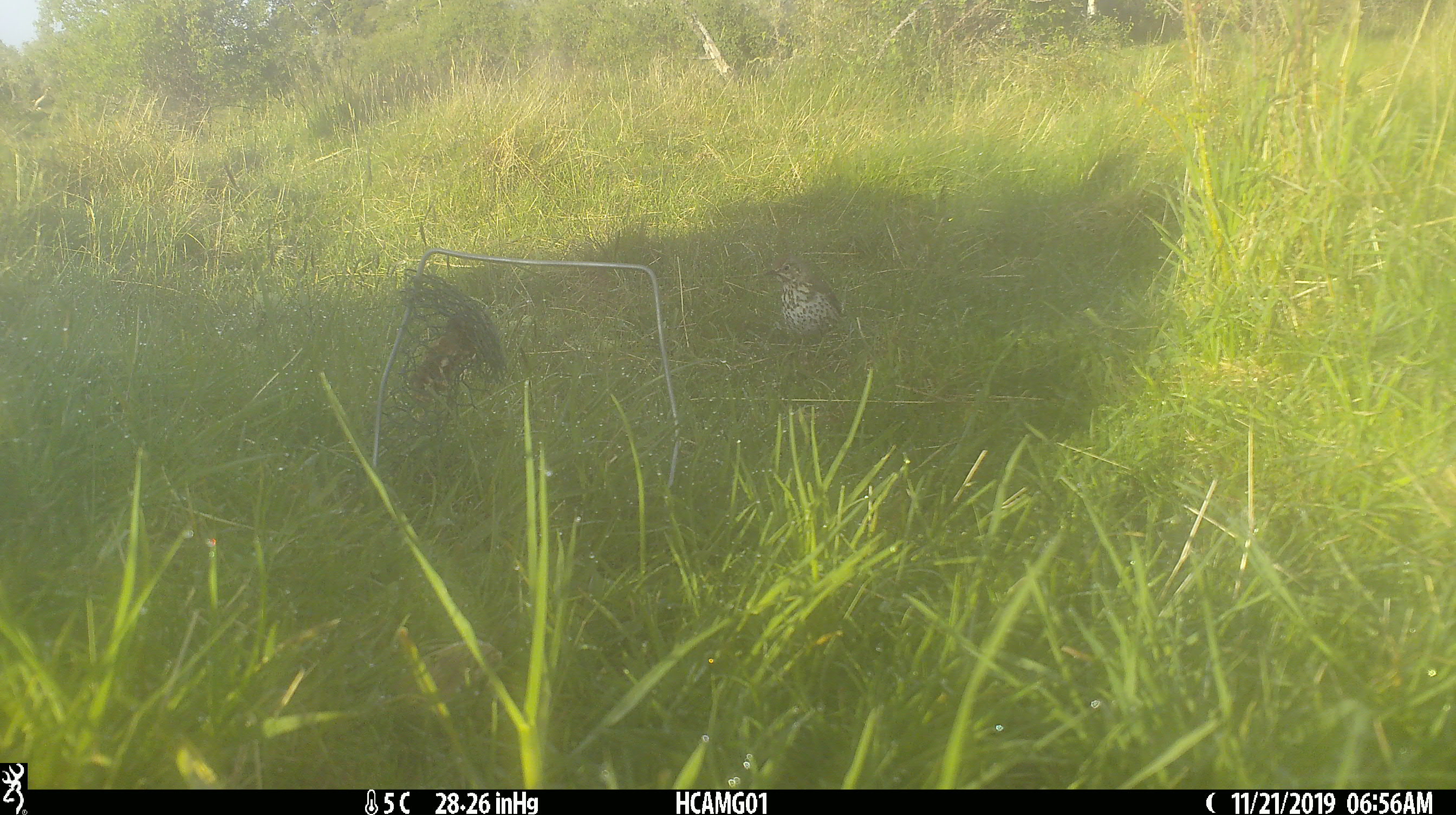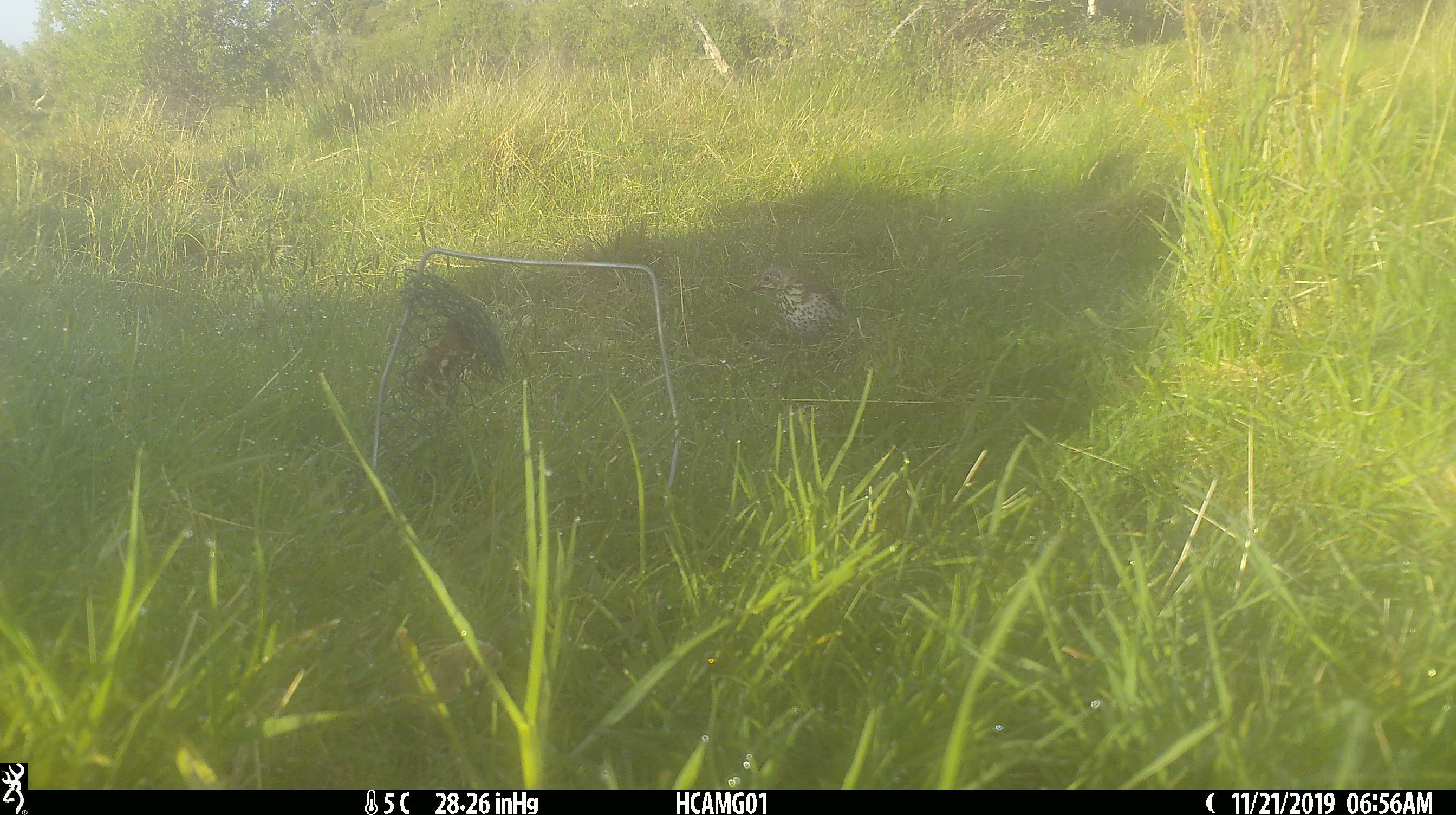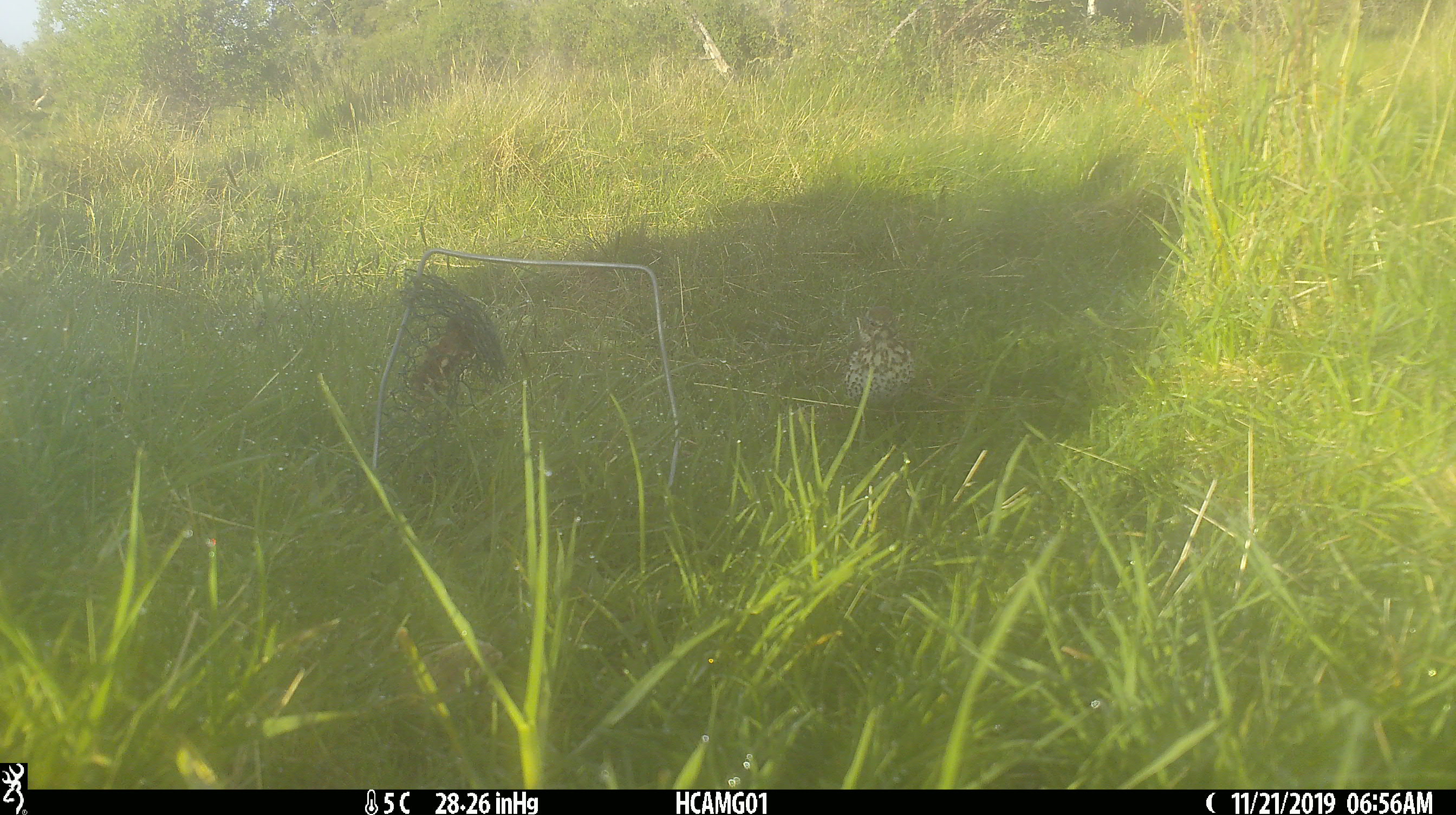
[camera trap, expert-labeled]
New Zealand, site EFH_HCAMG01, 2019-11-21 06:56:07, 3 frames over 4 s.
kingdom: Animalia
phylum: Chordata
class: Aves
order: Passeriformes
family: Turdidae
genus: Turdus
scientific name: Turdus philomelos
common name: song thrush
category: thrush